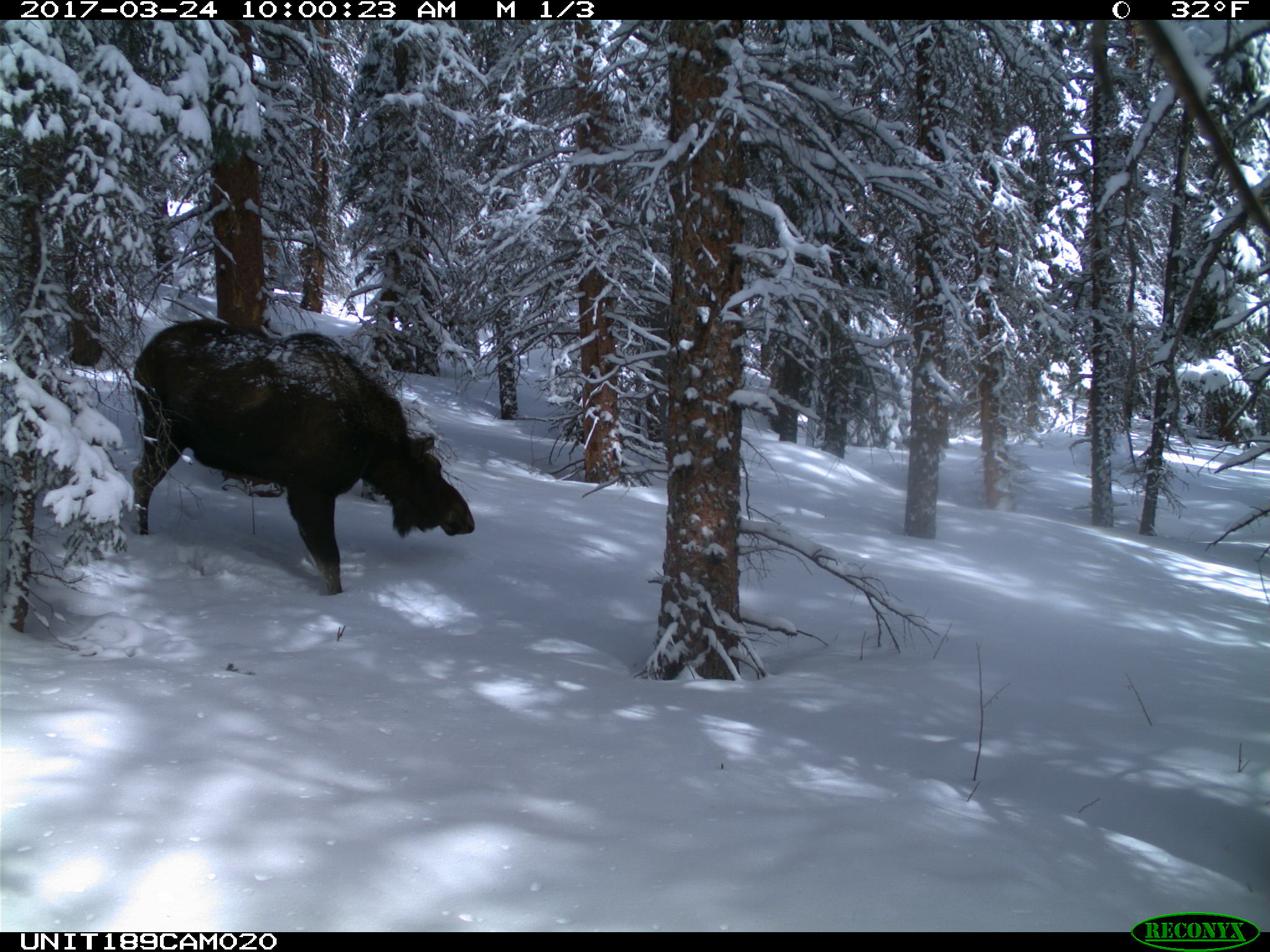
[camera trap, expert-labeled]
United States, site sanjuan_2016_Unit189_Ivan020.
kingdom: Animalia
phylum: Chordata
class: Mammalia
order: Artiodactyla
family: Cervidae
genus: Alces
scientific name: Alces alces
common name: moose